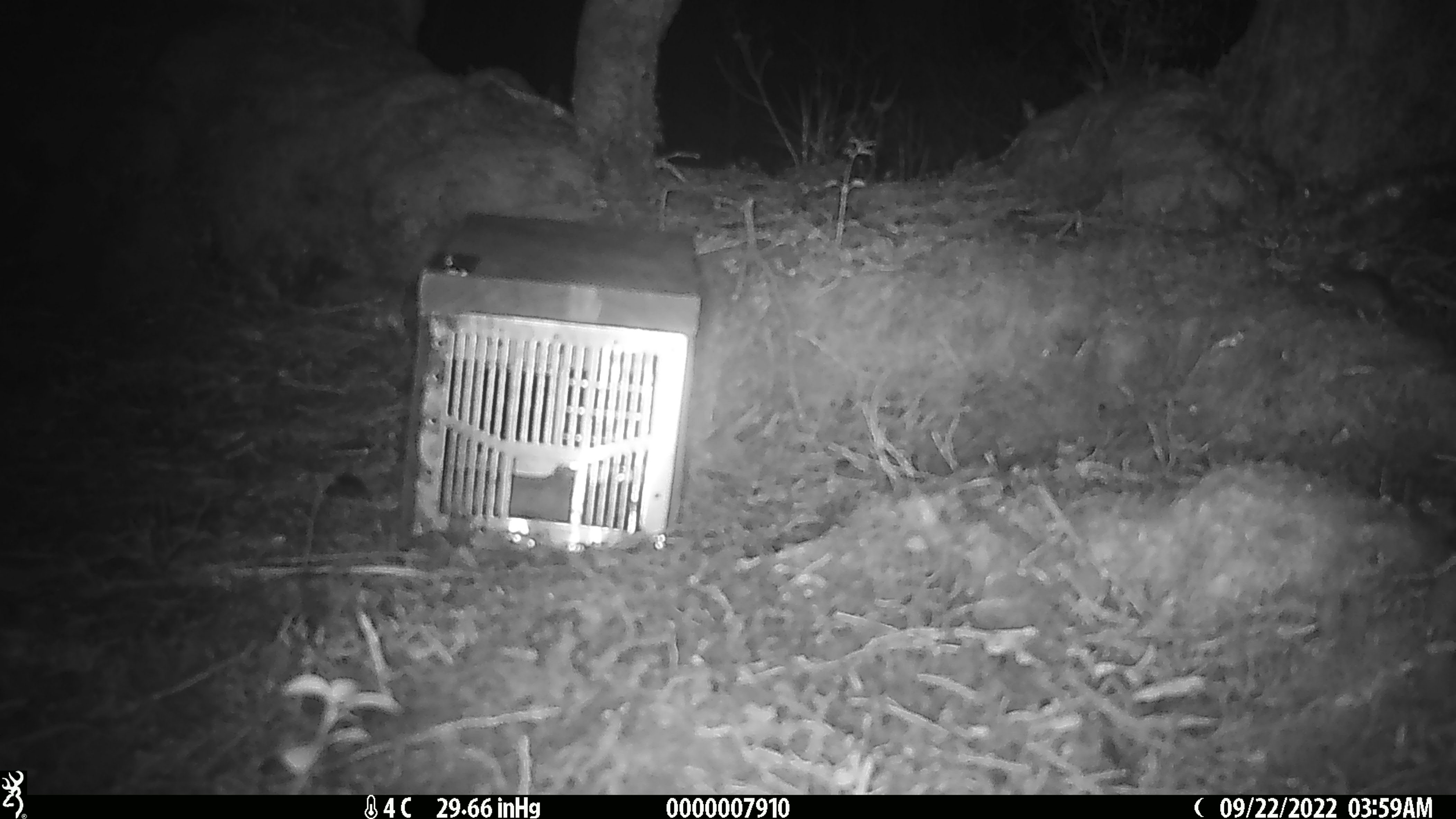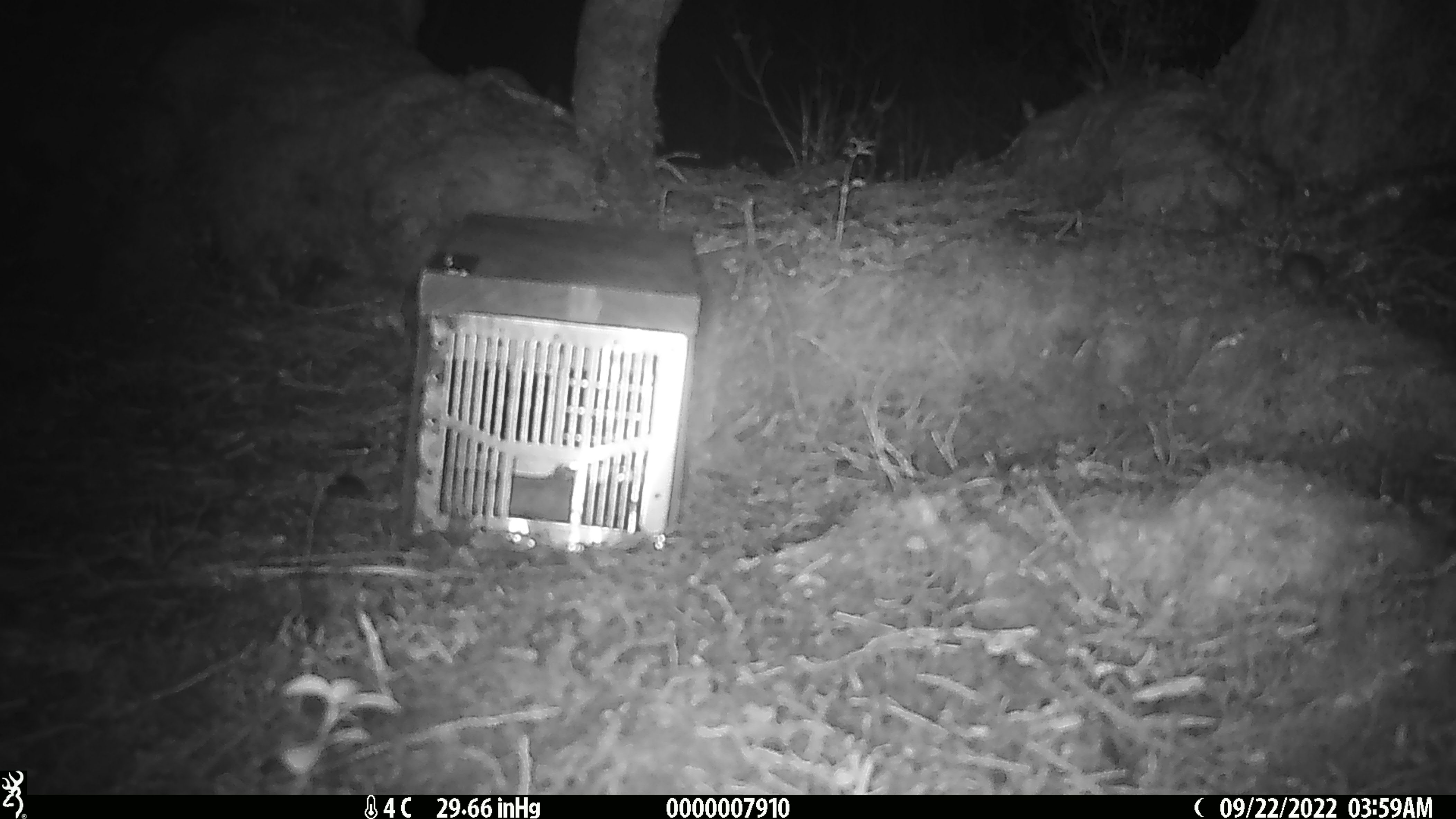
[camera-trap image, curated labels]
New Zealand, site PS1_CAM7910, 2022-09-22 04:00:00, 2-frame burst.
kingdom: Animalia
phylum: Chordata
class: Mammalia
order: Rodentia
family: Muridae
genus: Mus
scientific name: Mus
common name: mouse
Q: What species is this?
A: Mouse (Mus).